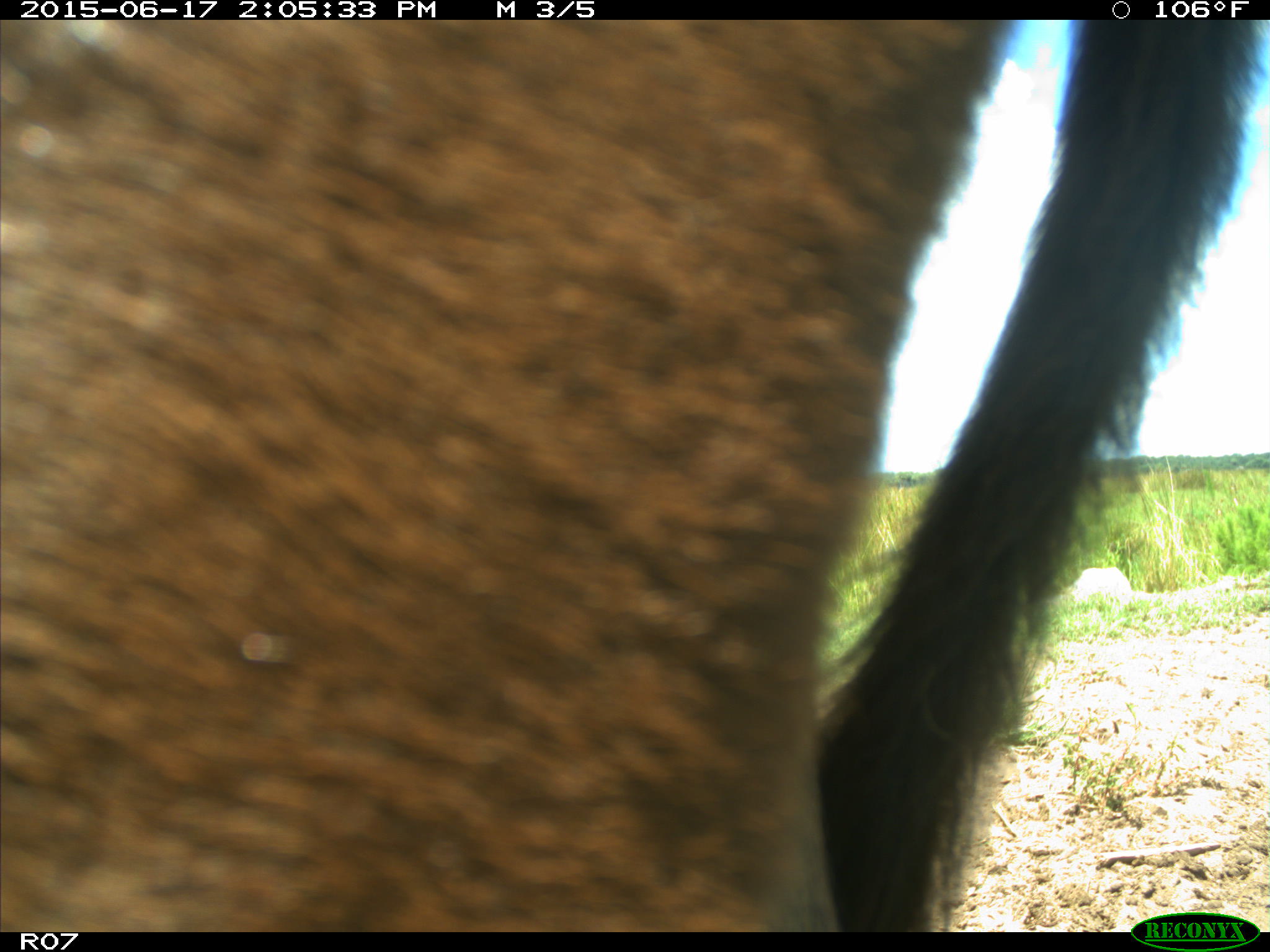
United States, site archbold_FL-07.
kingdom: Animalia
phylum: Chordata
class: Mammalia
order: Artiodactyla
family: Bovidae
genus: Bos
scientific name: Bos taurus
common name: domestic cow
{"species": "Bos taurus (domestic cow)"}